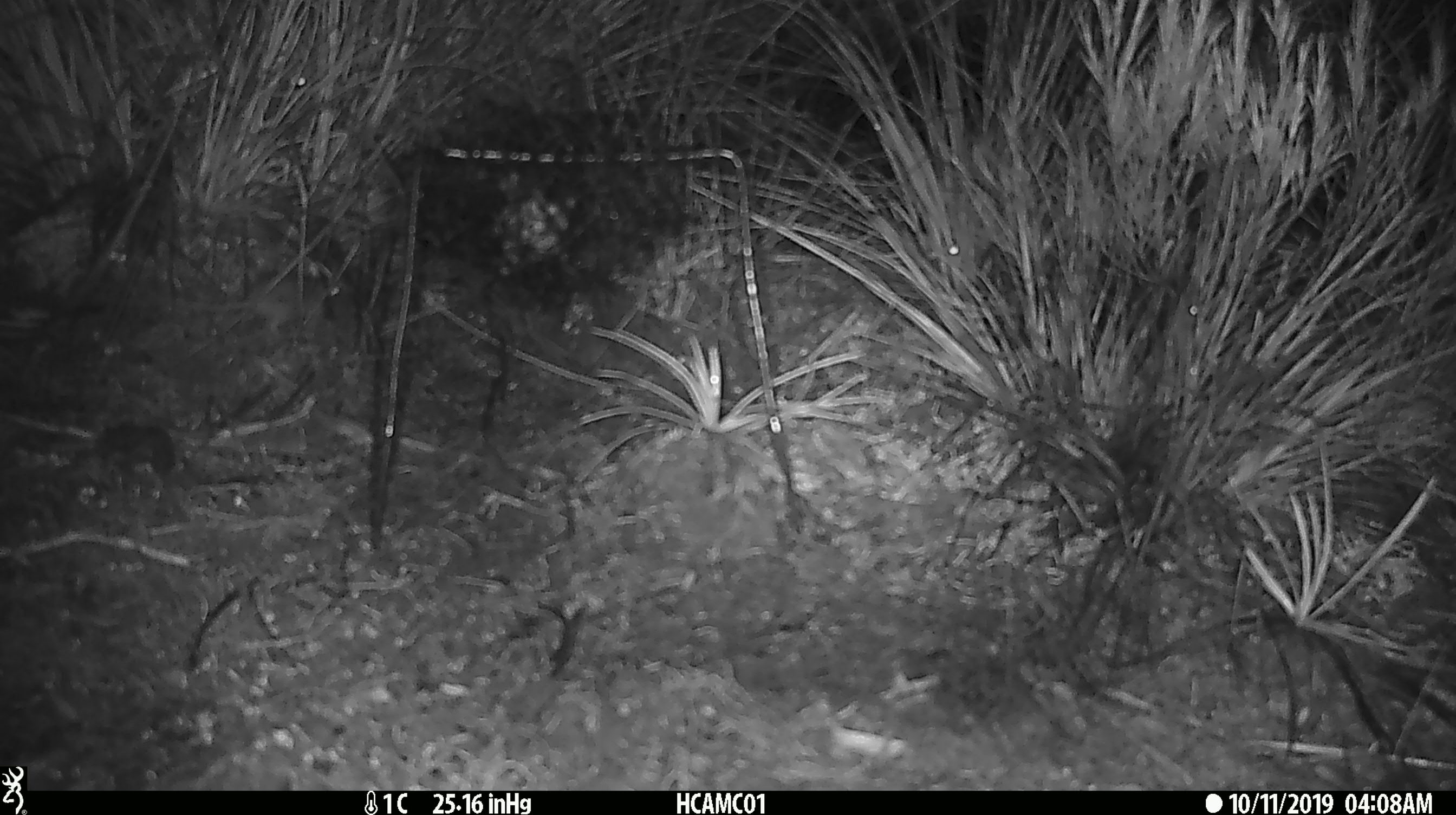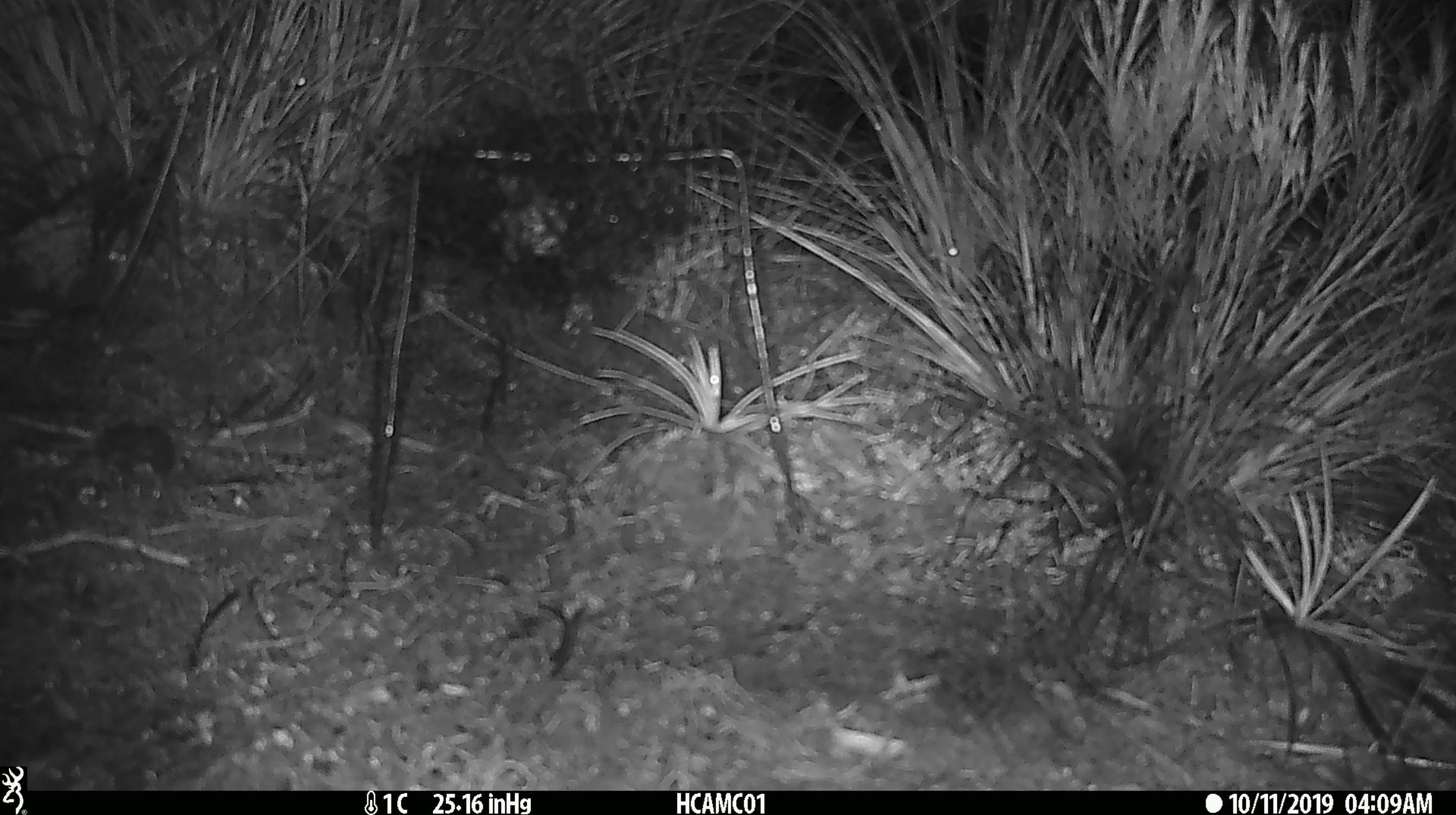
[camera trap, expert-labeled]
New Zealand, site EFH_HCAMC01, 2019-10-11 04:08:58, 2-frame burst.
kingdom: Animalia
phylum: Chordata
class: Mammalia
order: Rodentia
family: Muridae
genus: Mus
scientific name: Mus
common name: mouse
Mouse (Mus).